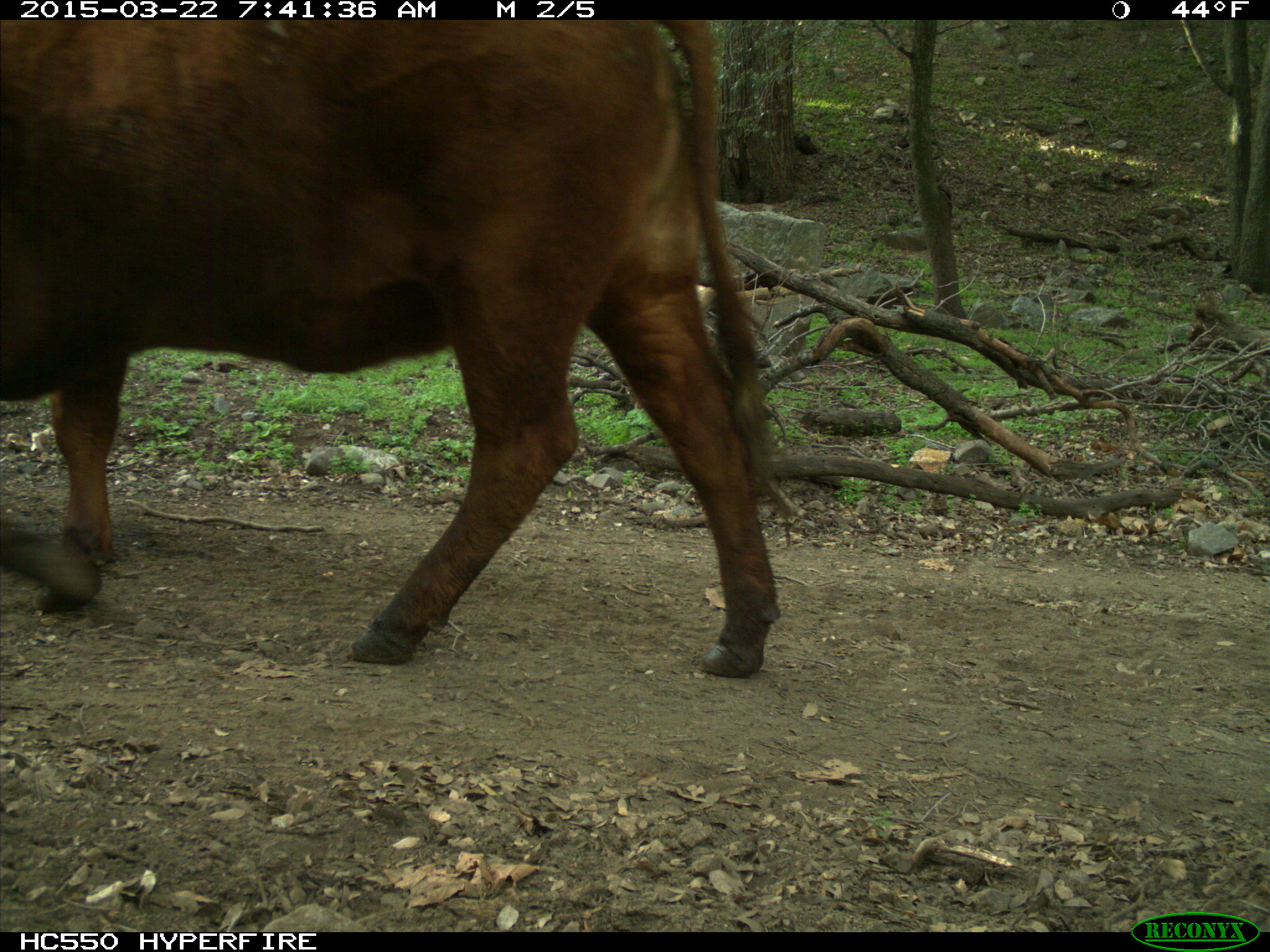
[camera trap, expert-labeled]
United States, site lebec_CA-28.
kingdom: Animalia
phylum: Chordata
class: Mammalia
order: Artiodactyla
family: Bovidae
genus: Bos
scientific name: Bos taurus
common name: domestic cow